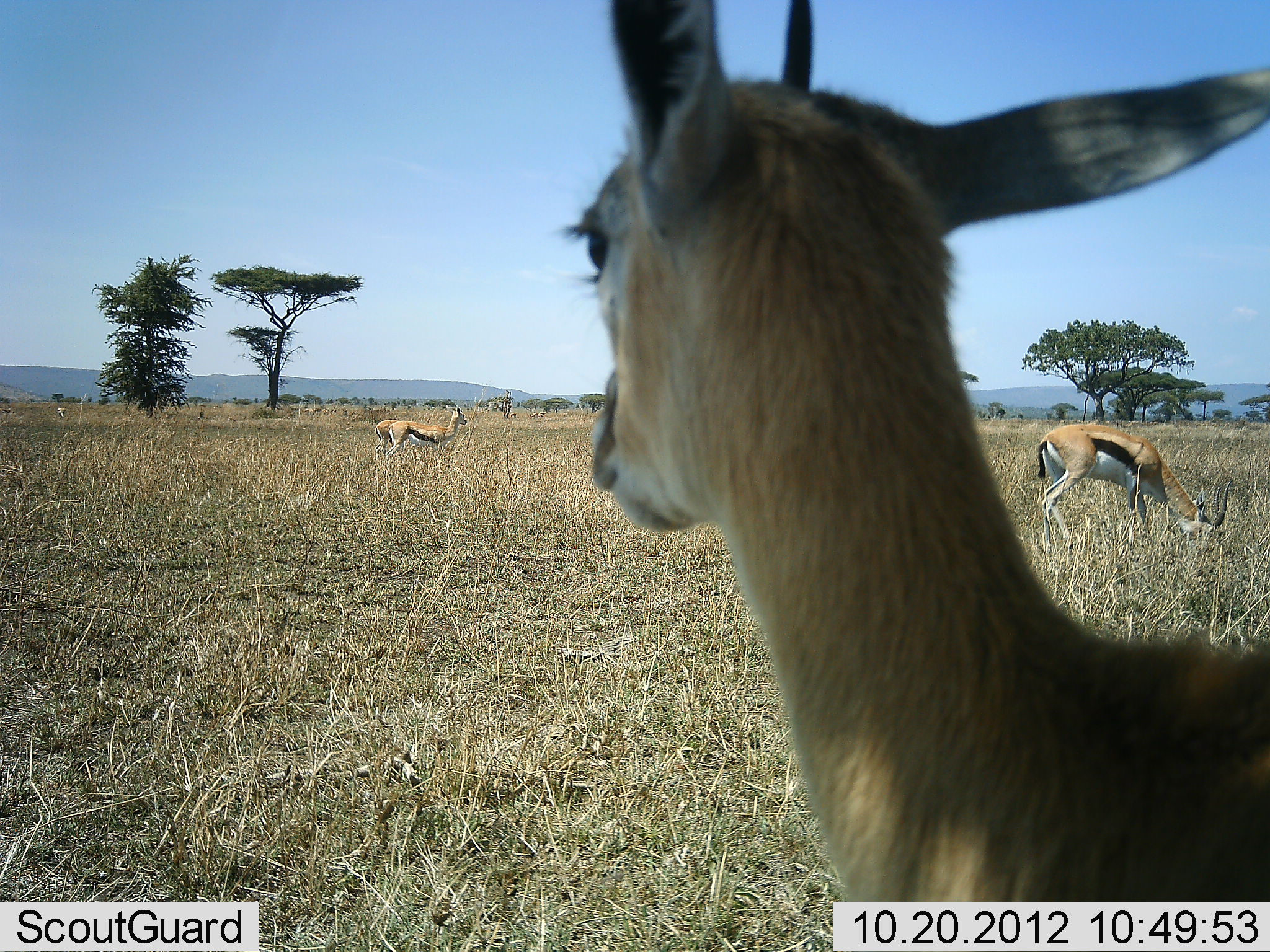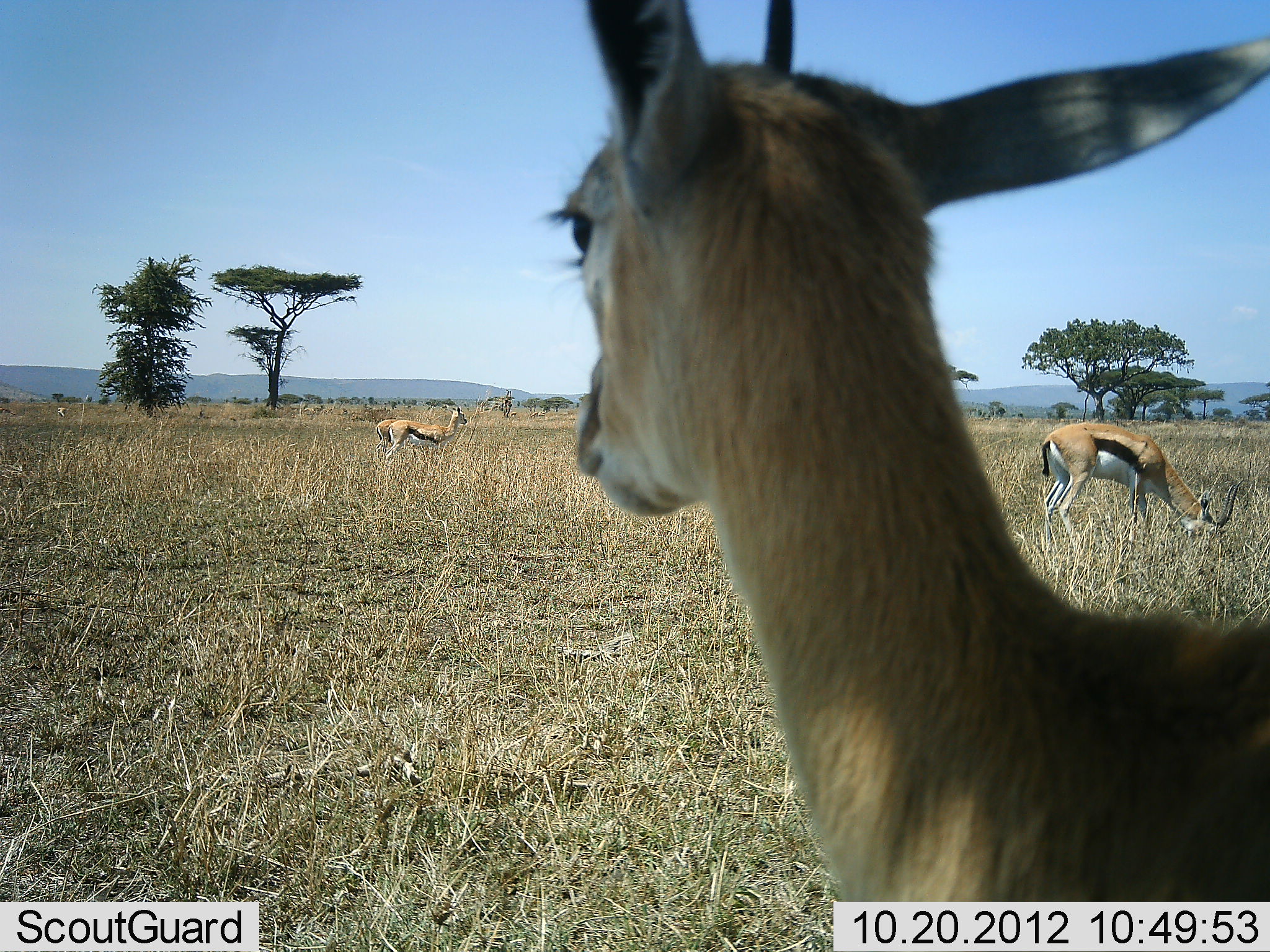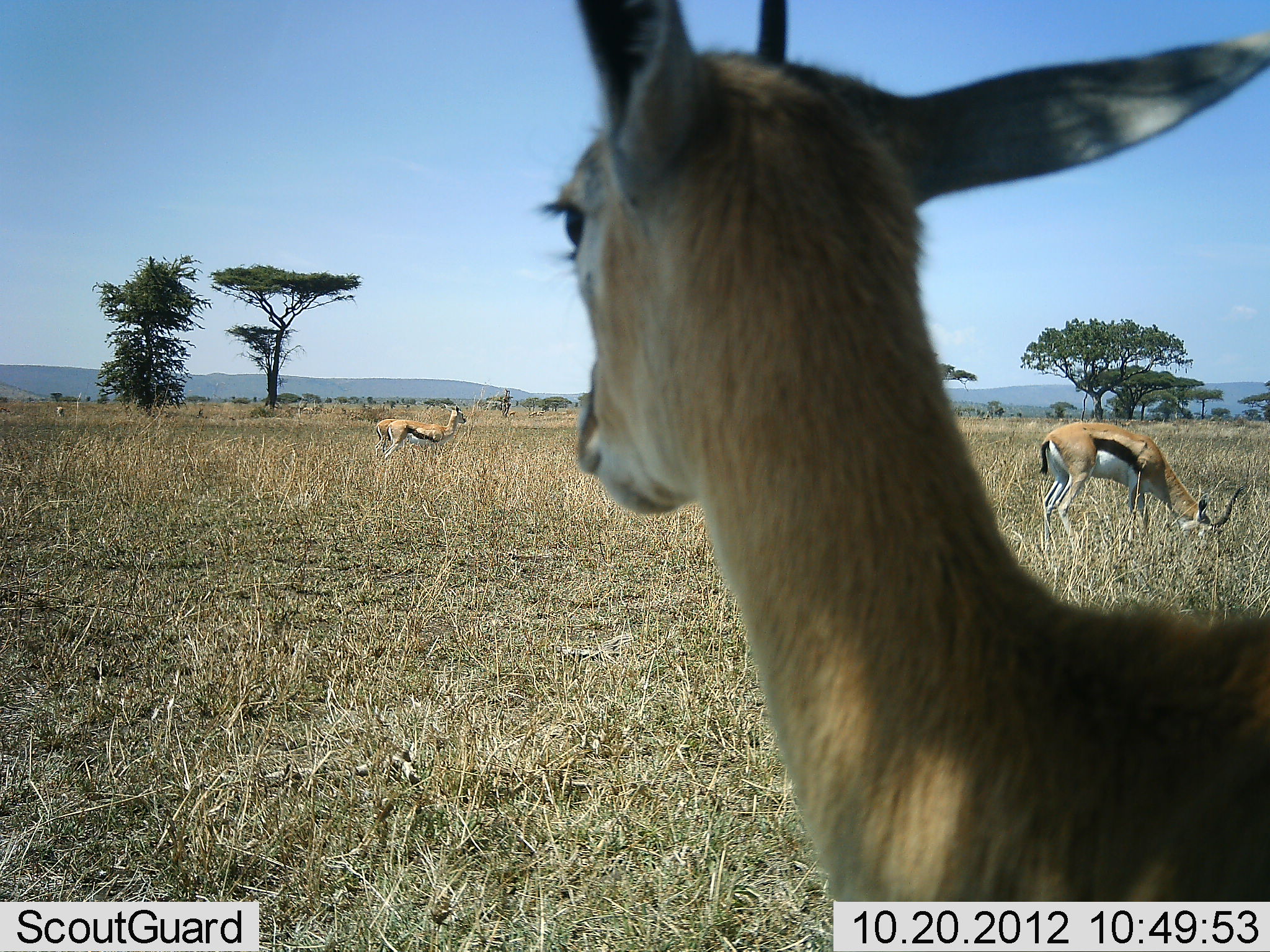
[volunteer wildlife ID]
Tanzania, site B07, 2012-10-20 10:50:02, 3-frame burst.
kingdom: Animalia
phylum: Chordata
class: Mammalia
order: Artiodactyla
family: Bovidae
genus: Eudorcas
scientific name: Eudorcas thomsonii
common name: thomson's gazelle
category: gazellethomsons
Gazellethomsons (thomson's gazelle) (Eudorcas thomsonii), count 3. Behavior (volunteer vote fractions): standing 90%, resting 0%, moving 0%, interacting 0%. Young present (vote fraction): 0%. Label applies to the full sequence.